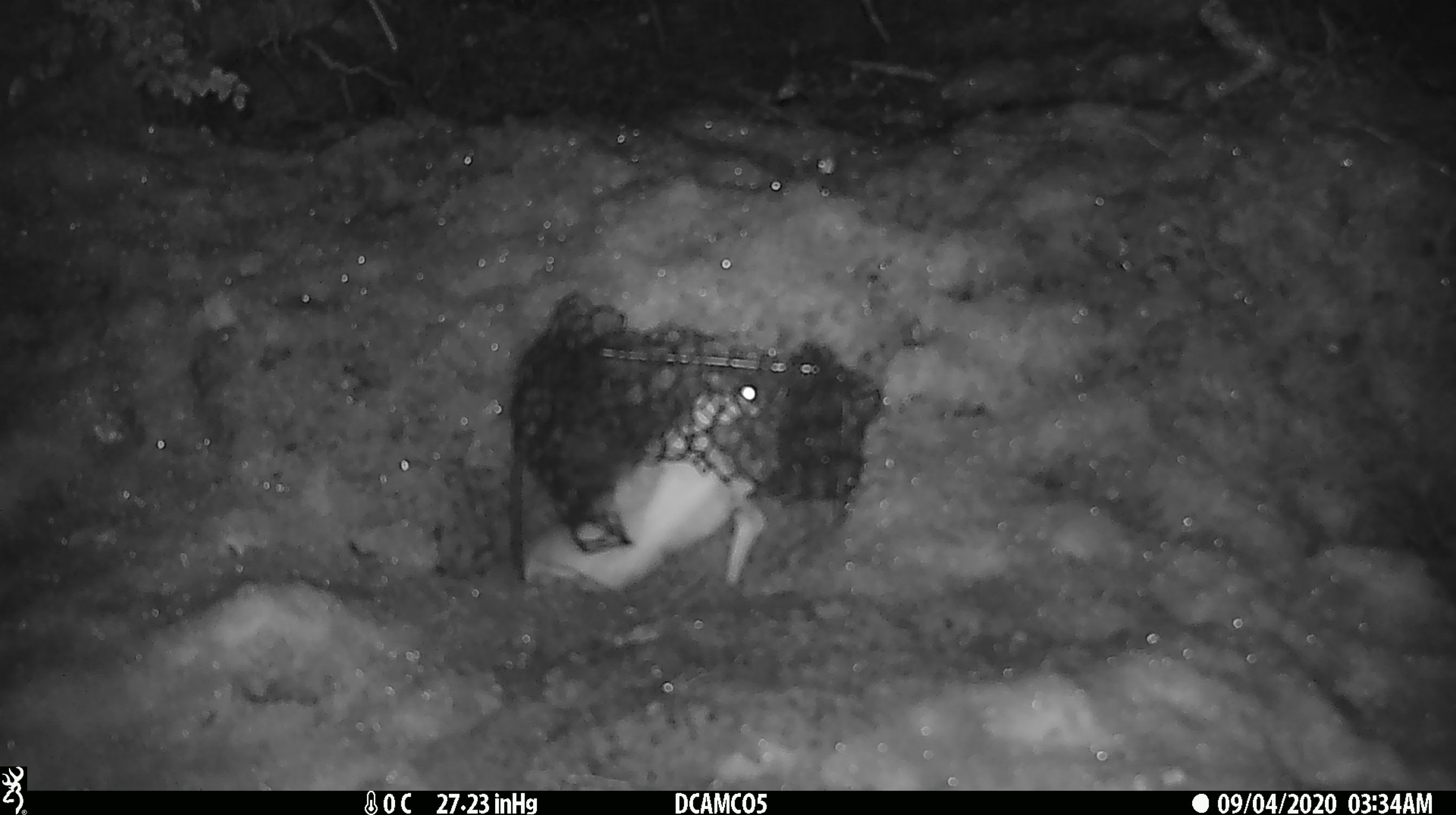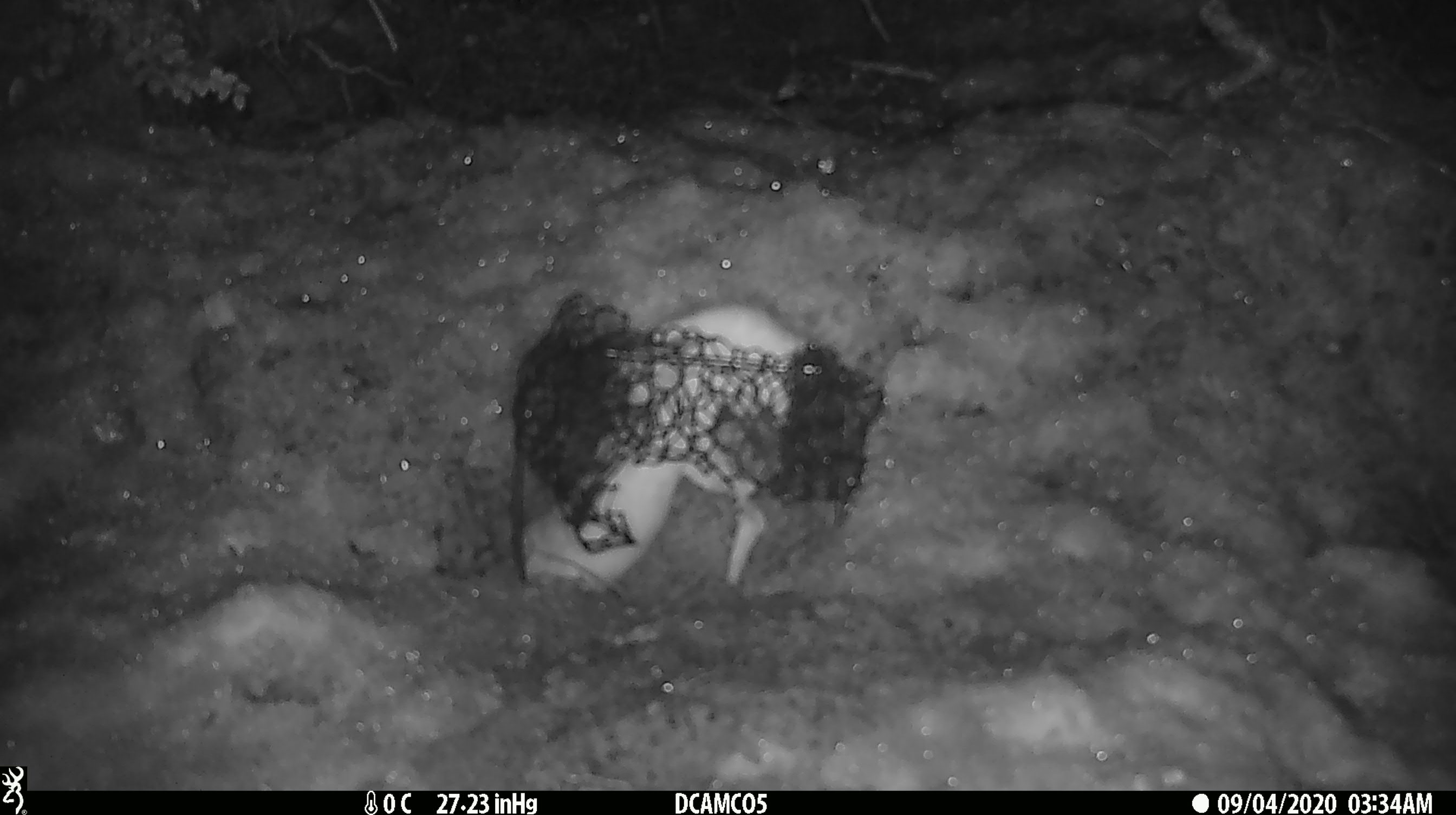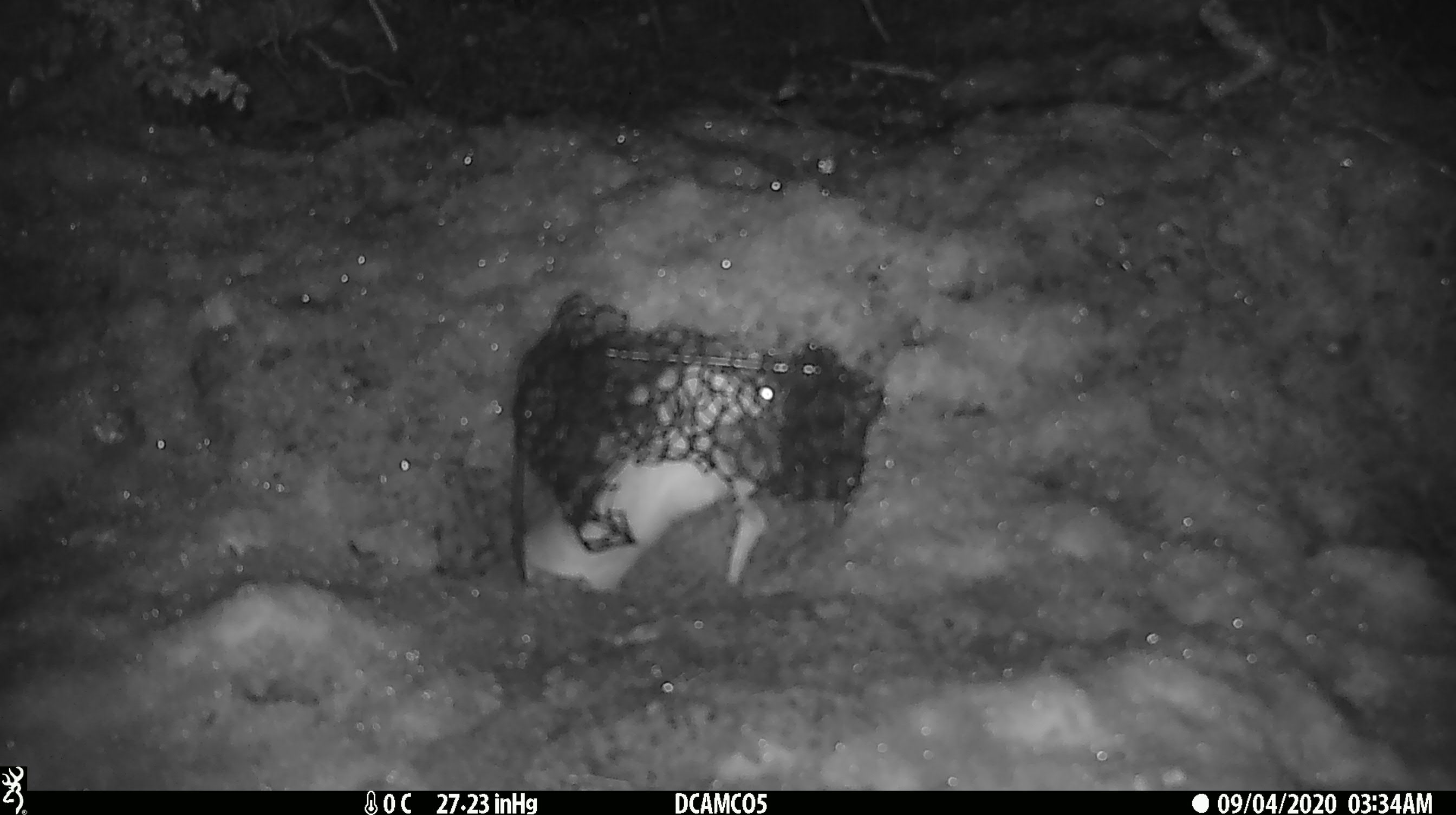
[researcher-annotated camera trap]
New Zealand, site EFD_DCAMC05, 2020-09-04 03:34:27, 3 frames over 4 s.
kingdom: Animalia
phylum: Chordata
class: Mammalia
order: Carnivora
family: Mustelidae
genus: Mustela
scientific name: Mustela erminea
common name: stoat